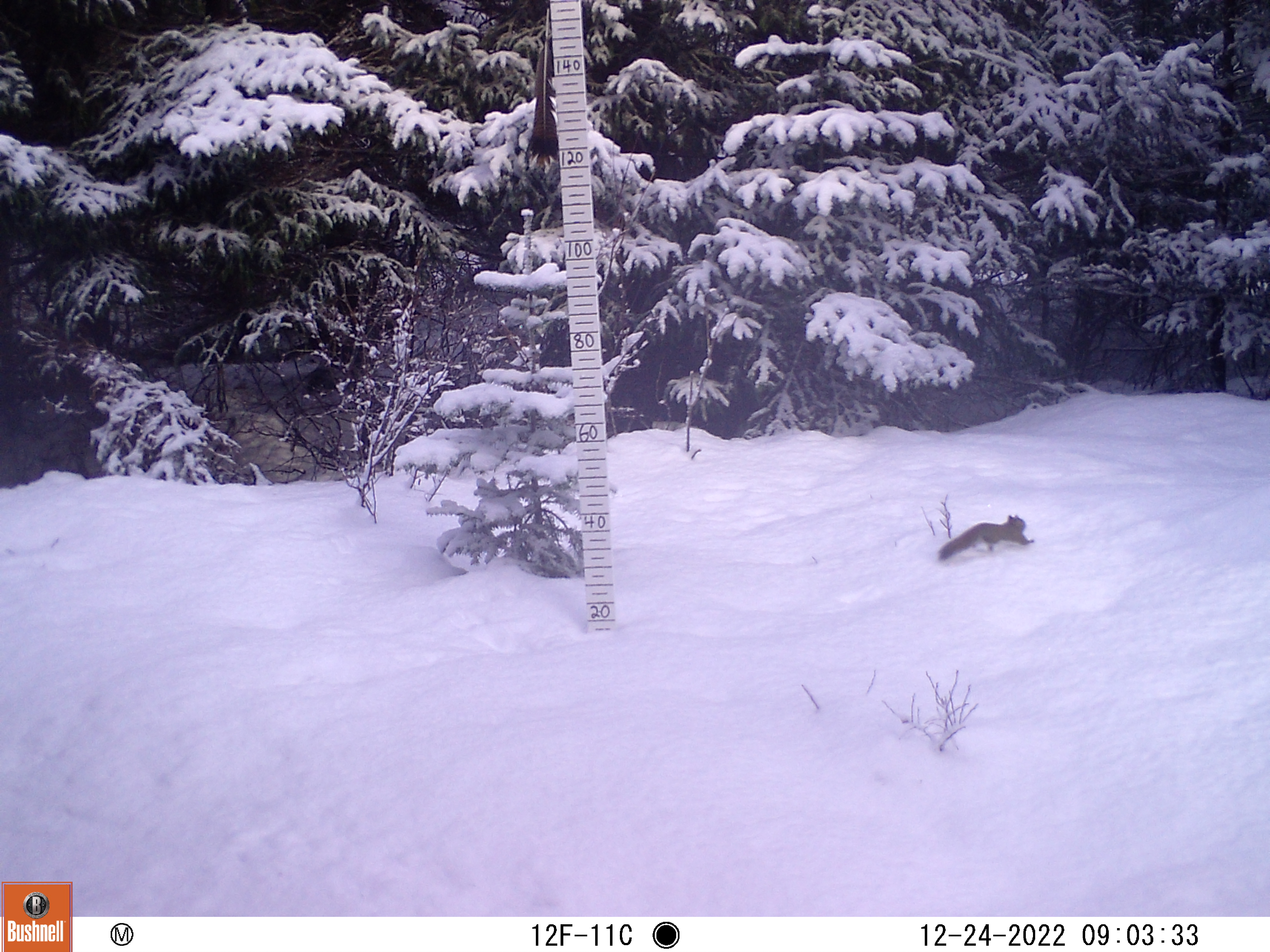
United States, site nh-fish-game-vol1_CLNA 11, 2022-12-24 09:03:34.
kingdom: Animalia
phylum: Chordata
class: Mammalia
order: Rodentia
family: Sciuridae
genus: Sciurus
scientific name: Sciurus carolinensis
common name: gray squirrel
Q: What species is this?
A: Gray squirrel (Sciurus carolinensis).